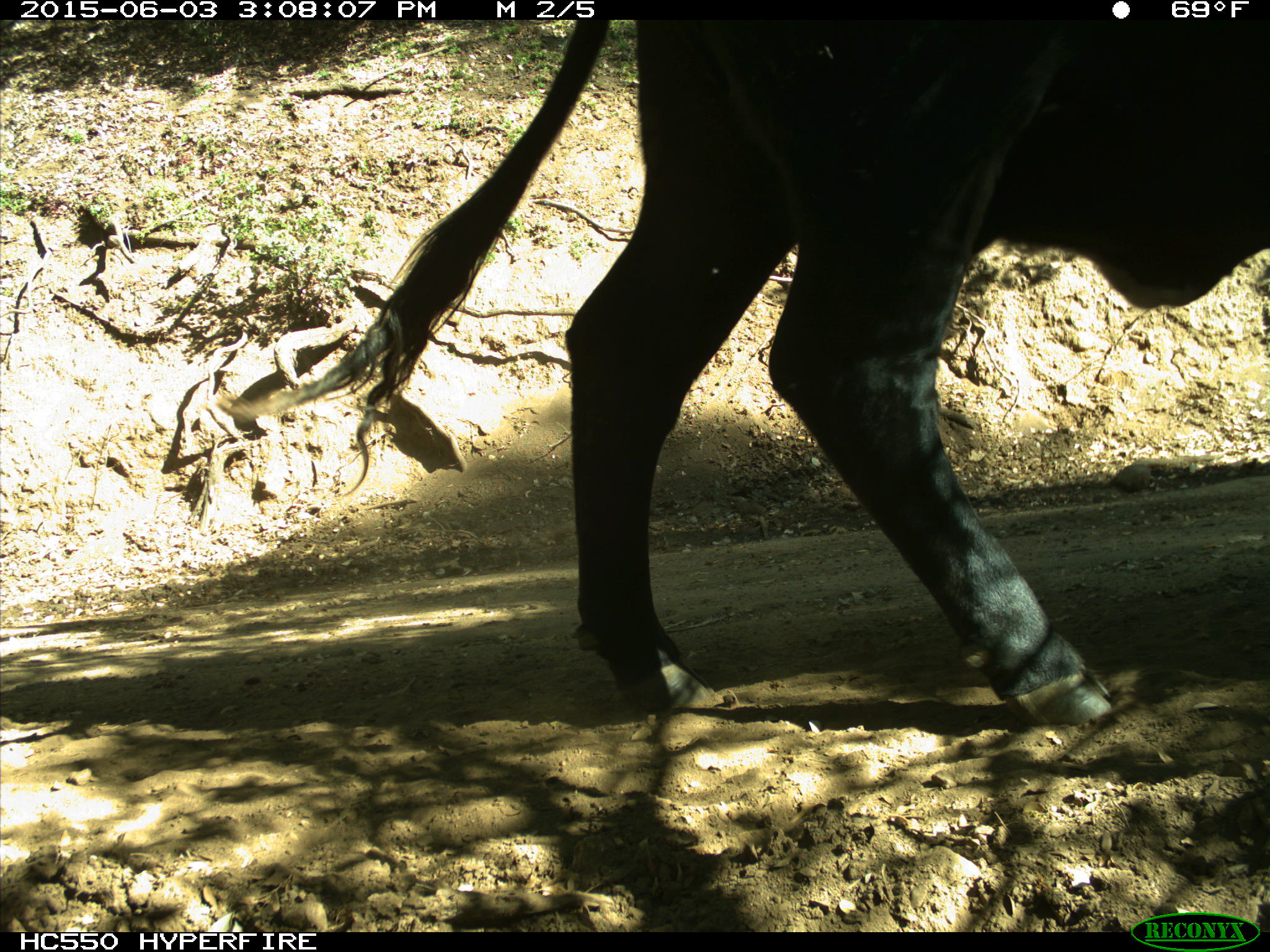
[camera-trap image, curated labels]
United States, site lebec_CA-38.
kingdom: Animalia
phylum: Chordata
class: Mammalia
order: Artiodactyla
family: Bovidae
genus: Bos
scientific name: Bos taurus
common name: domestic cow